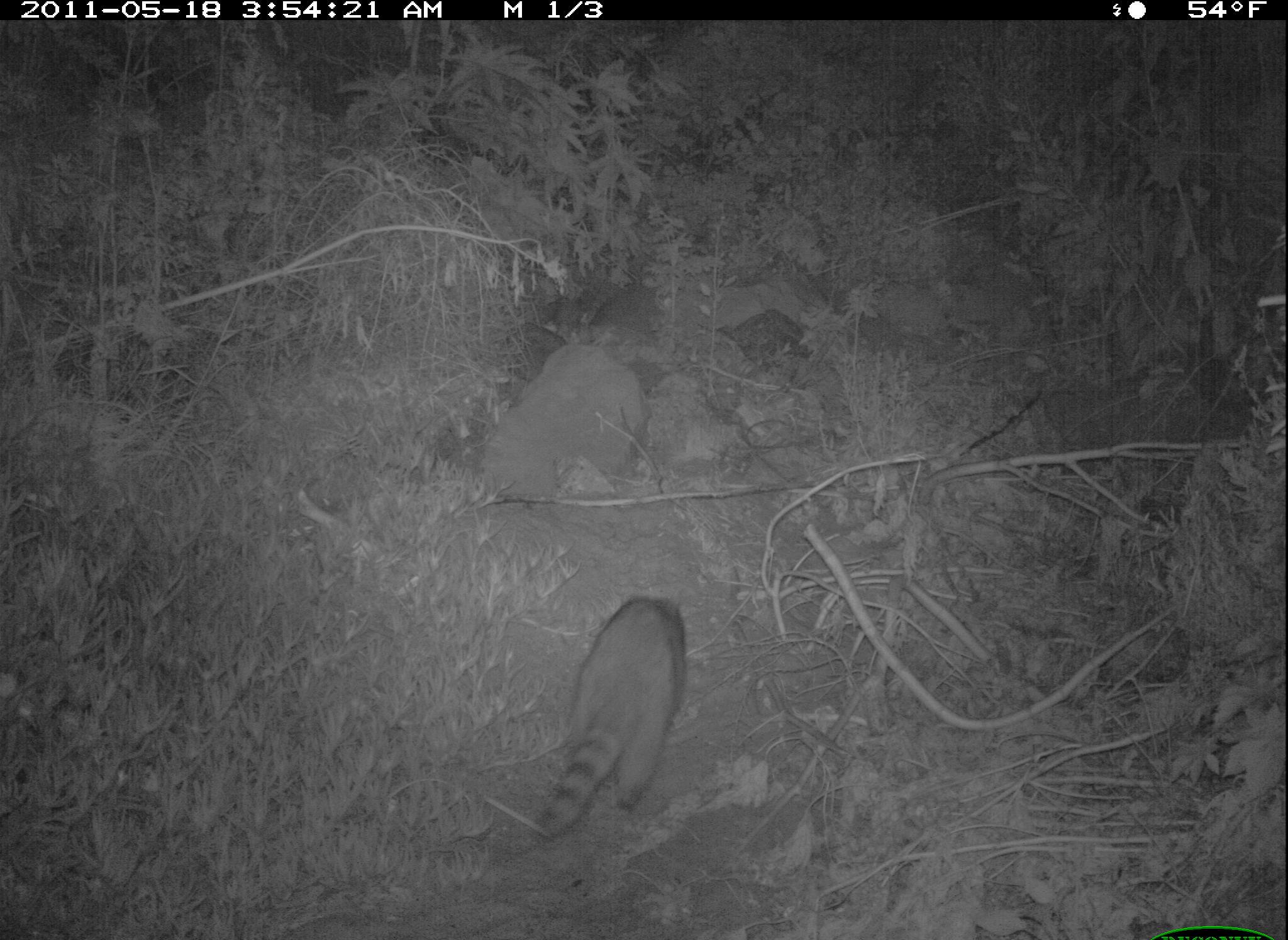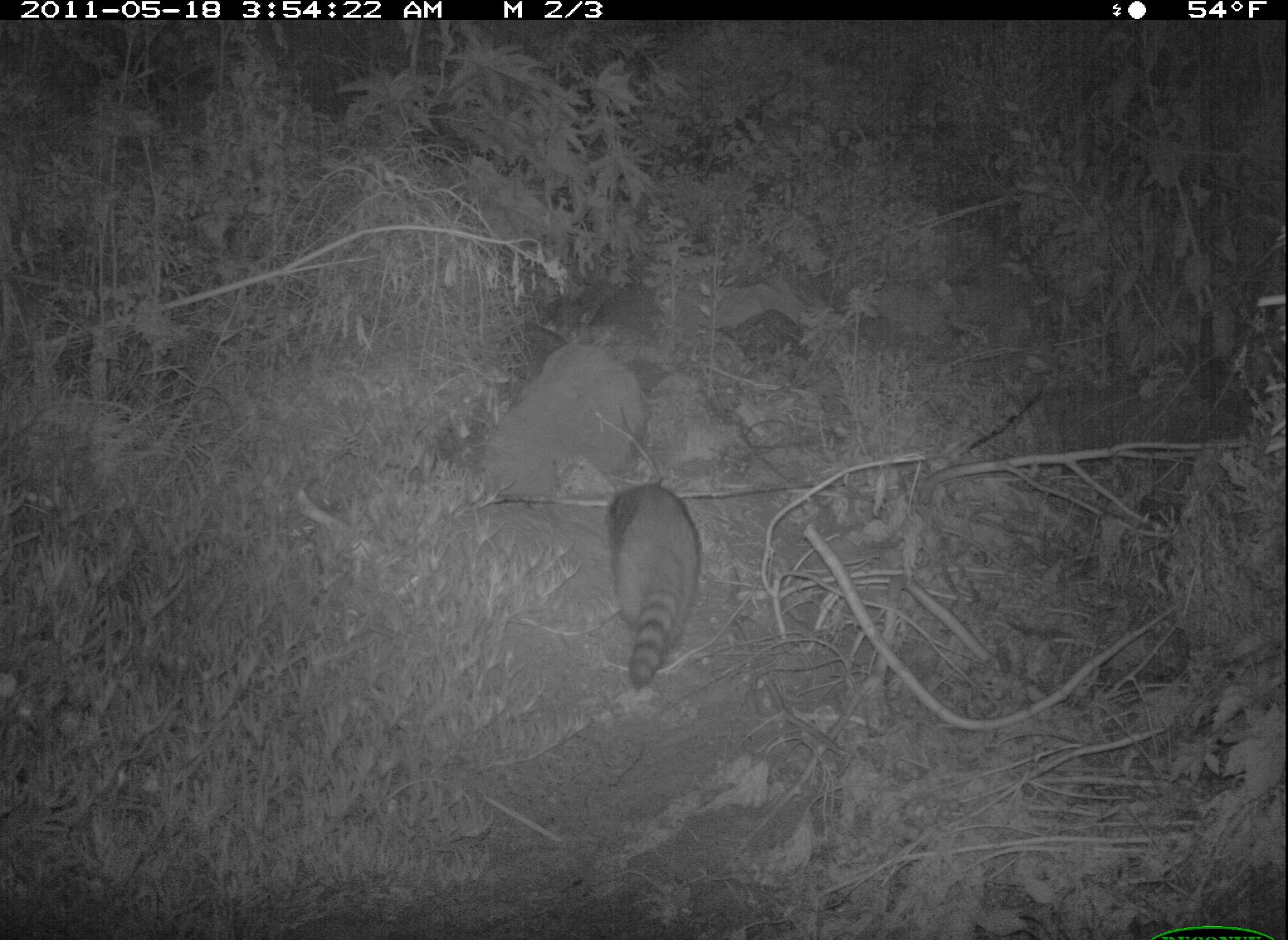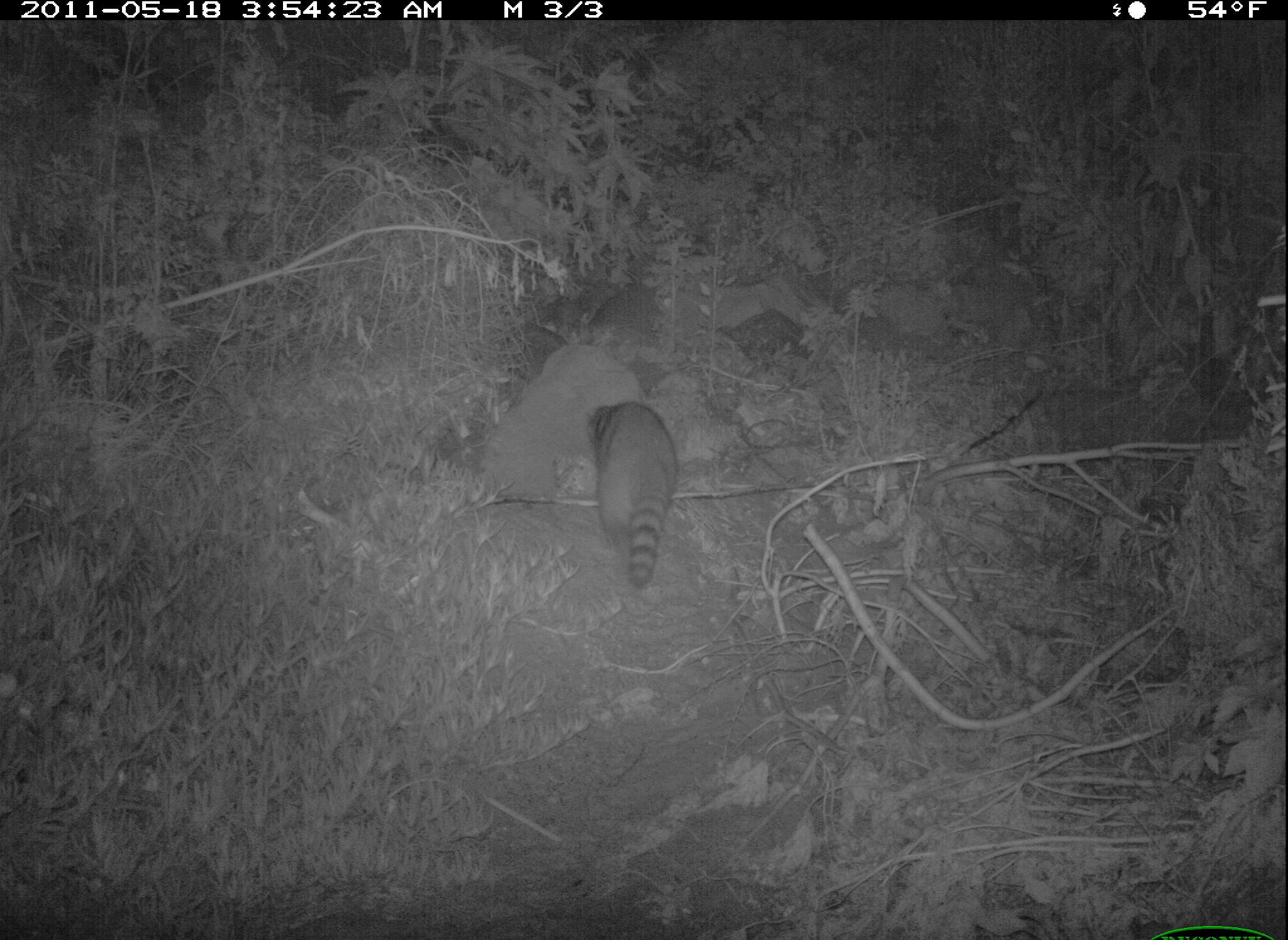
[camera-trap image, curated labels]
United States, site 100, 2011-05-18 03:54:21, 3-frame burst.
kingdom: Animalia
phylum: Chordata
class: Mammalia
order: Carnivora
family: Procyonidae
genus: Procyon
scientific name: Procyon lotor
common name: raccoon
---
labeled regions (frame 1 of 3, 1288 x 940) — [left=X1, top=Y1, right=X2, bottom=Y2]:
raccoon: [left=525, top=591, right=691, bottom=846]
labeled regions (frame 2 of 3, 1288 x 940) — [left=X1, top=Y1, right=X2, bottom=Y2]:
raccoon: [left=599, top=465, right=721, bottom=694]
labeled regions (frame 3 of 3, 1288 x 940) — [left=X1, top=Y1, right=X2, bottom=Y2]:
raccoon: [left=575, top=393, right=687, bottom=599]